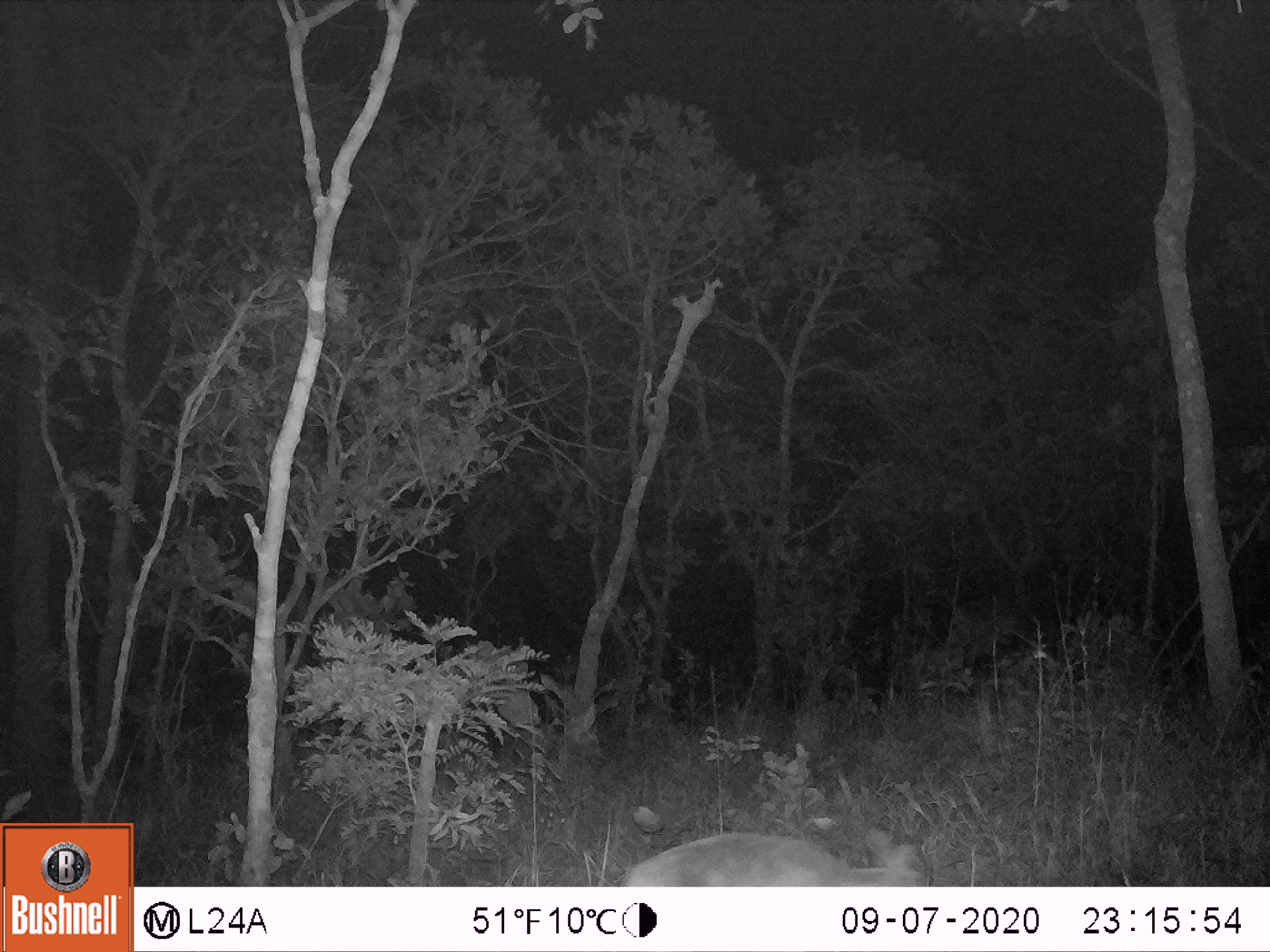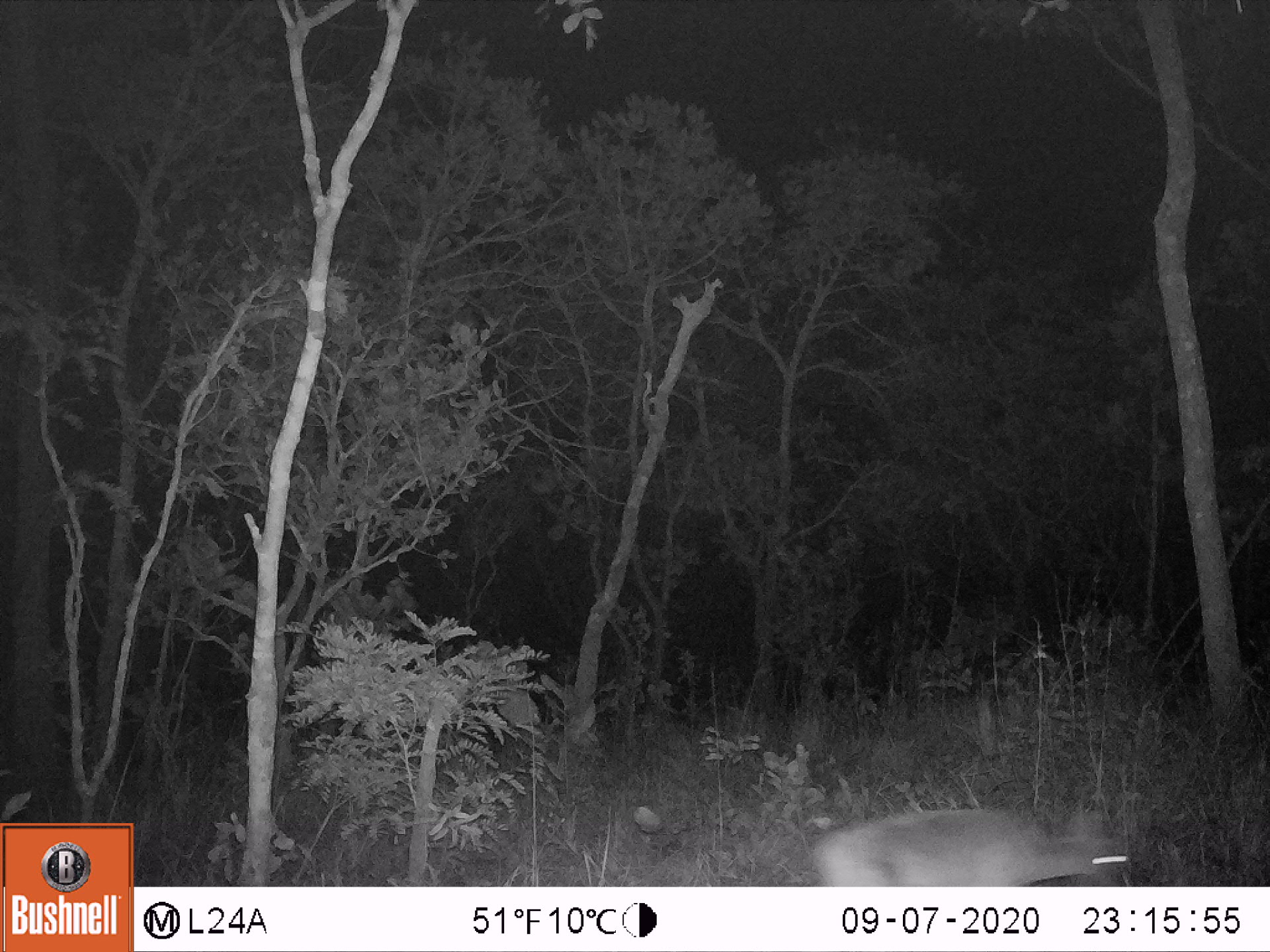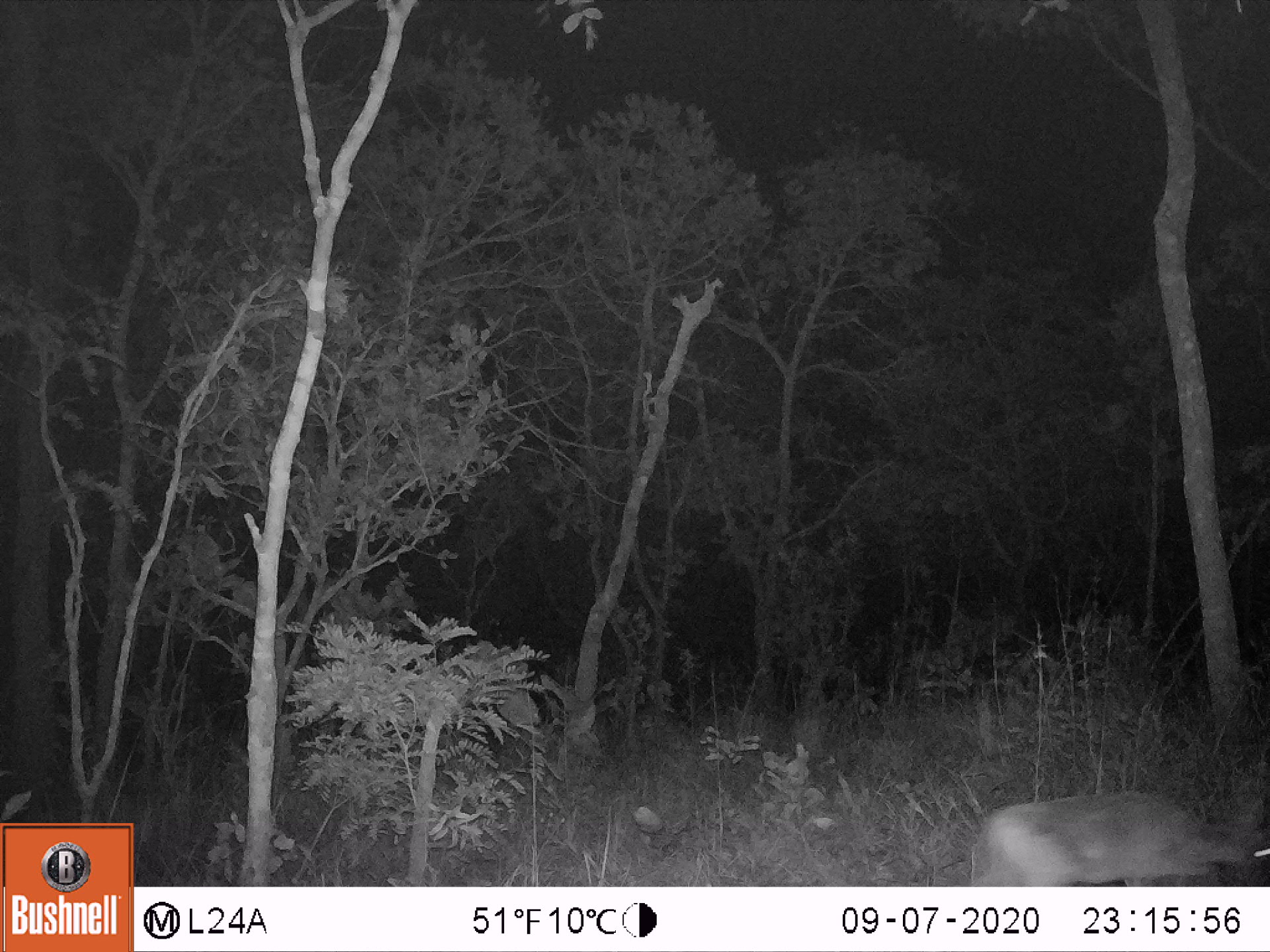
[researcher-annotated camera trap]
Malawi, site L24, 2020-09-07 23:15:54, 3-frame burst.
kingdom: Animalia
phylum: Chordata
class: Mammalia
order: Artiodactyla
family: Bovidae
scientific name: Antilopinae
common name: small antelope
Small antelope (Antilopinae), count 1.